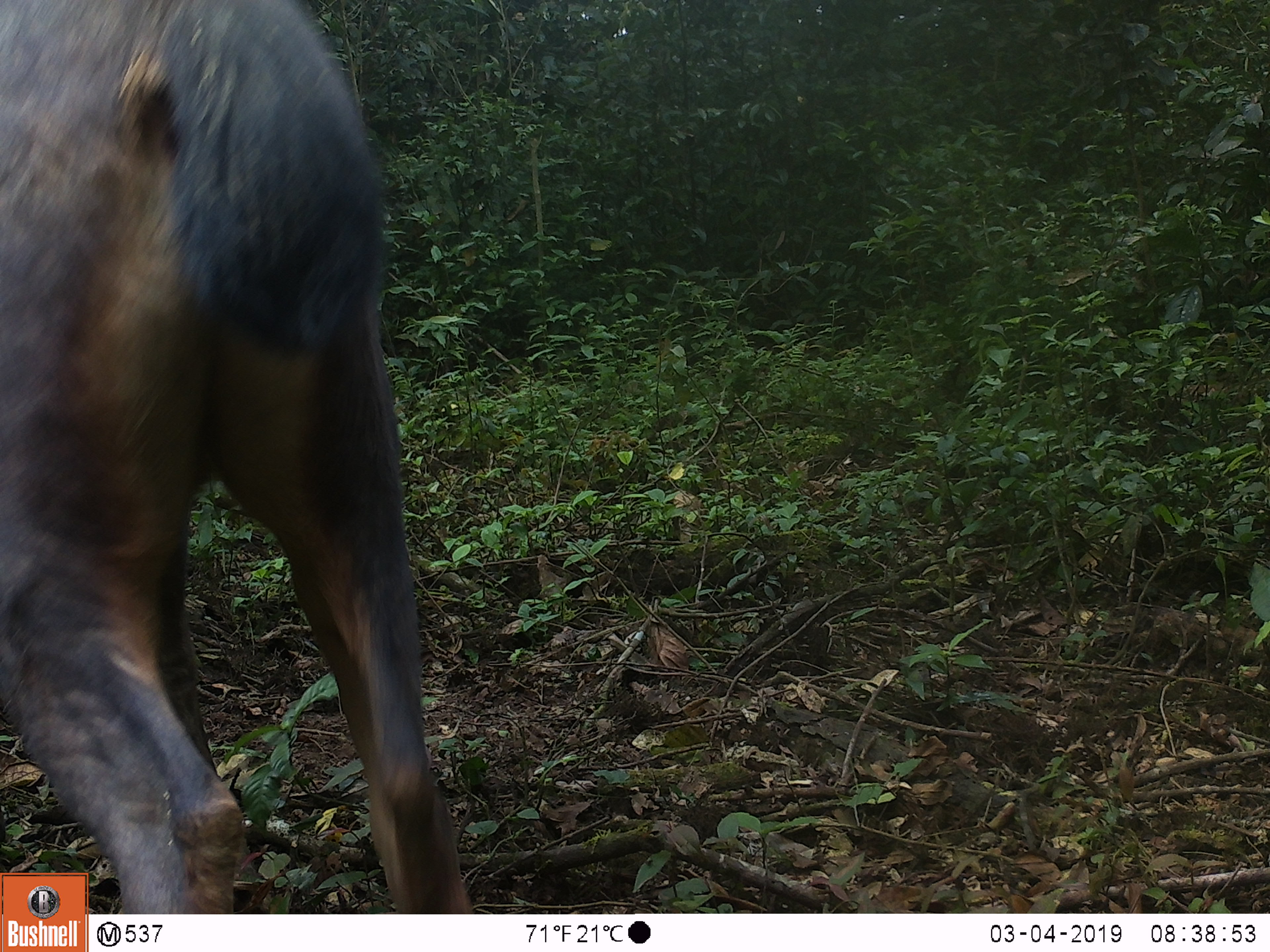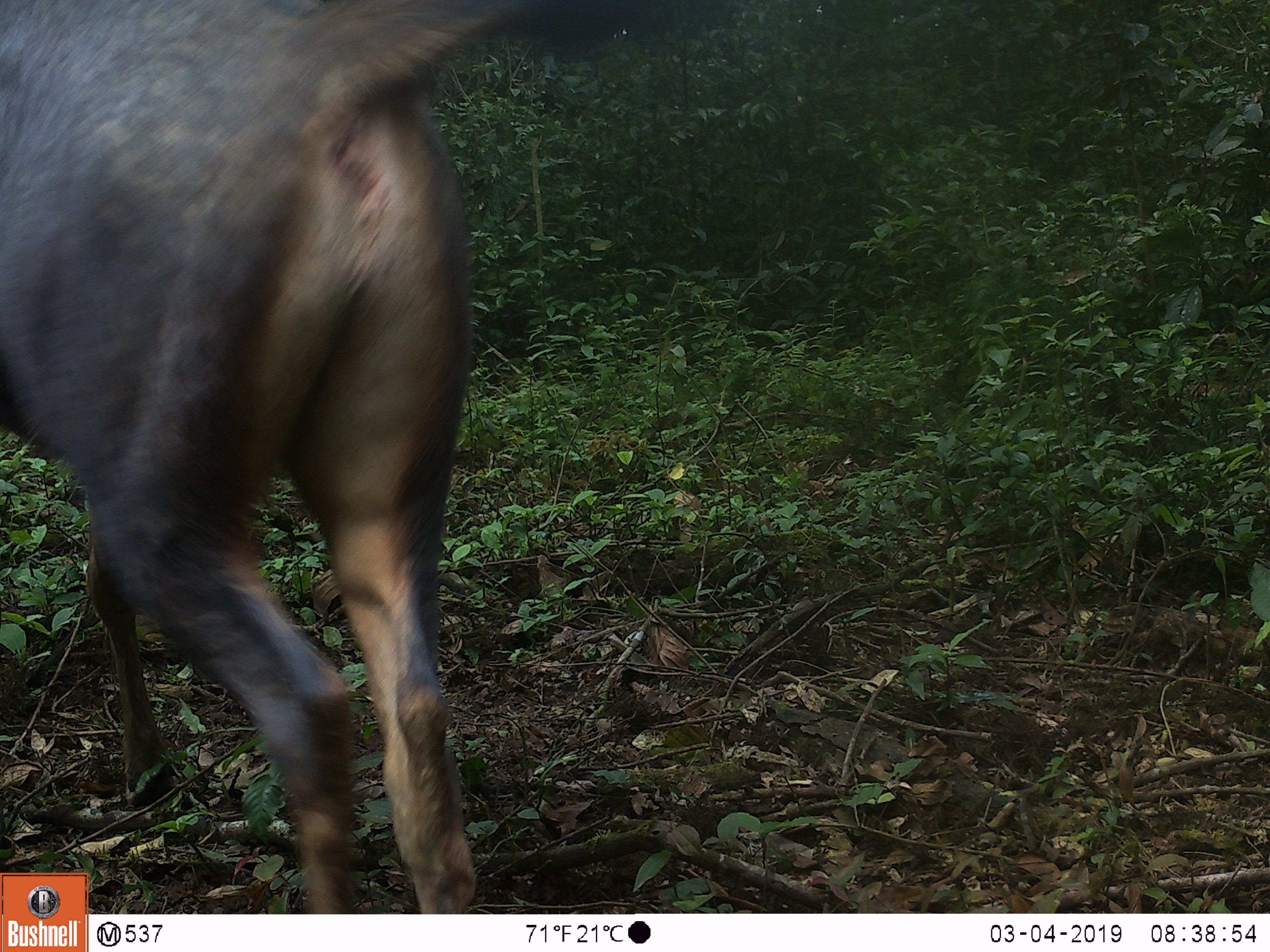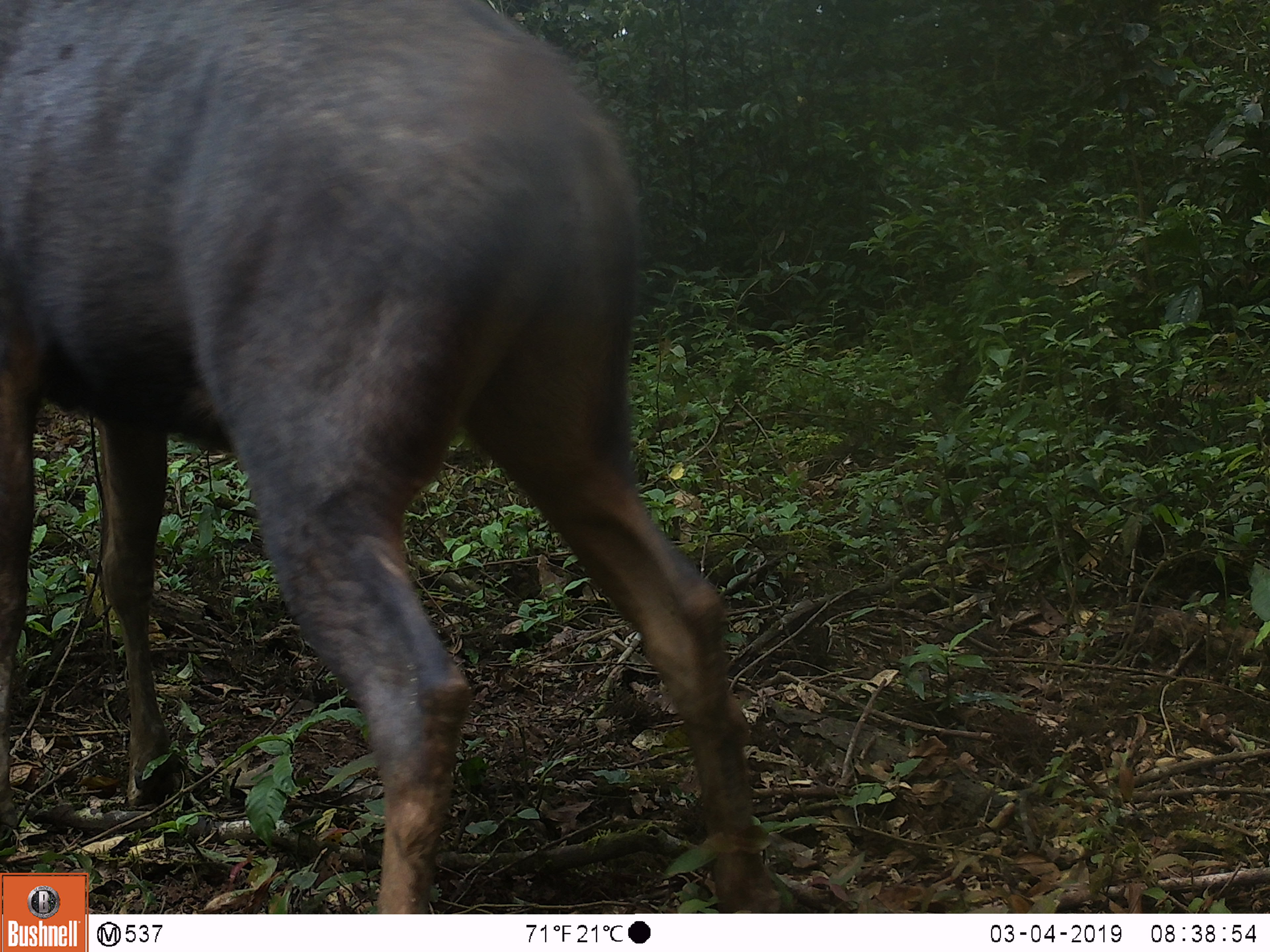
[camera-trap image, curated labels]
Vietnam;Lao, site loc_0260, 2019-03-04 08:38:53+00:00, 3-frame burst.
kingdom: Animalia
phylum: Chordata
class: Mammalia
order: Artiodactyla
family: Cervidae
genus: Rusa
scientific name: Rusa unicolor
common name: sambar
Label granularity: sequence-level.